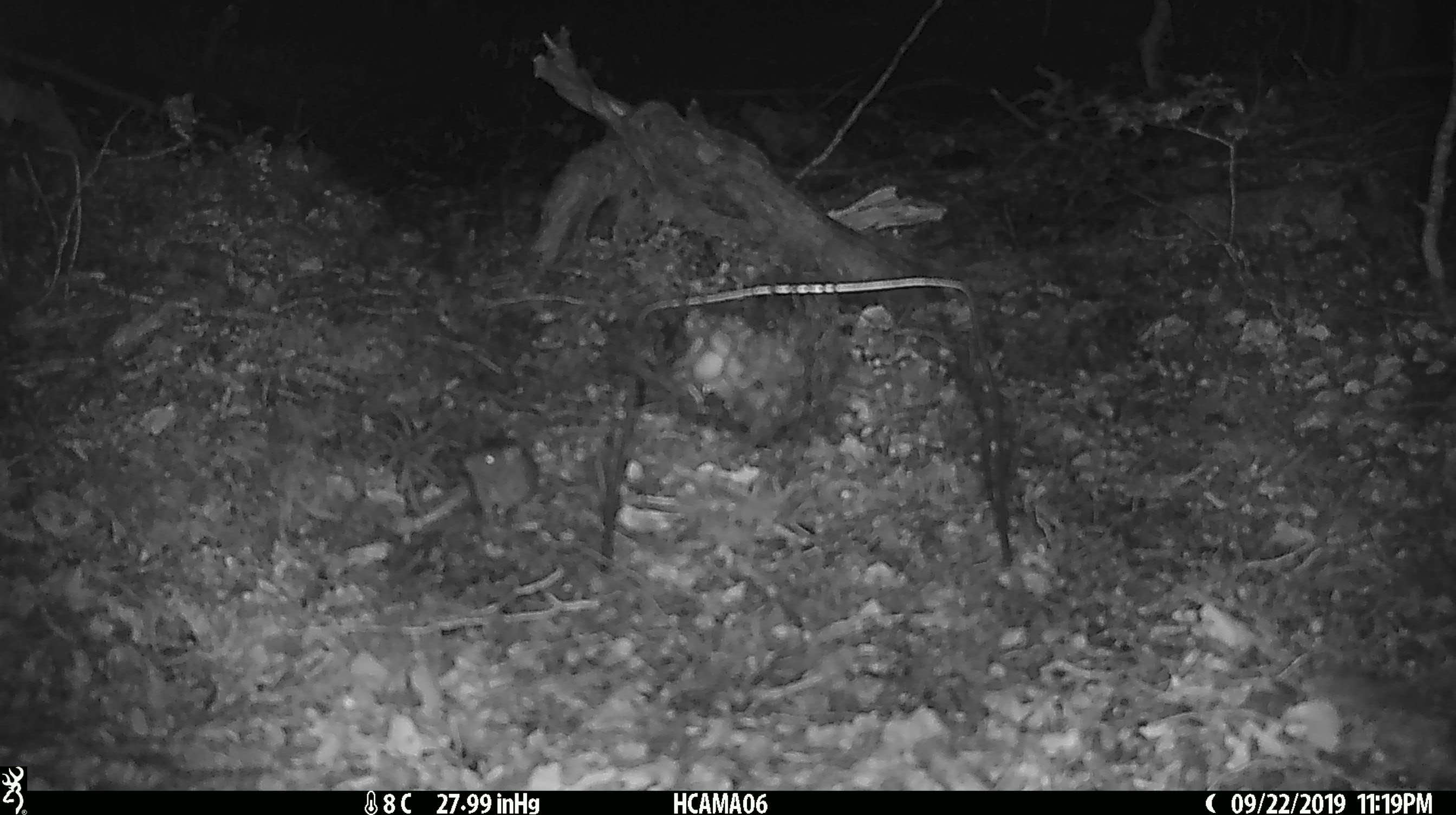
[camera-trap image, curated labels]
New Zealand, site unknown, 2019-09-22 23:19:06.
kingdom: Animalia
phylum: Chordata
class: Mammalia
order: Rodentia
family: Muridae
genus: Mus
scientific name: Mus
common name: mouse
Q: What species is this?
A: Mouse (Mus).